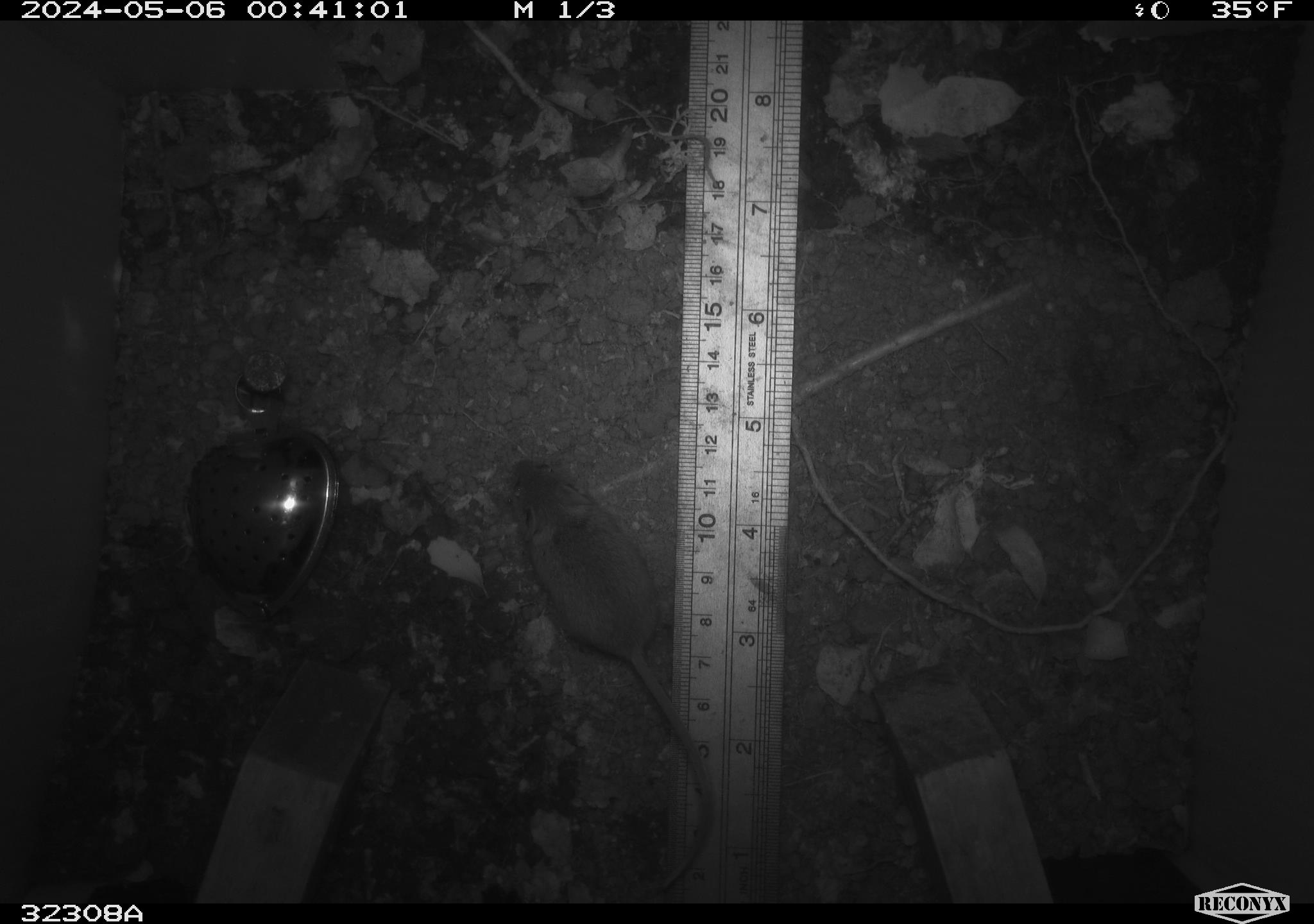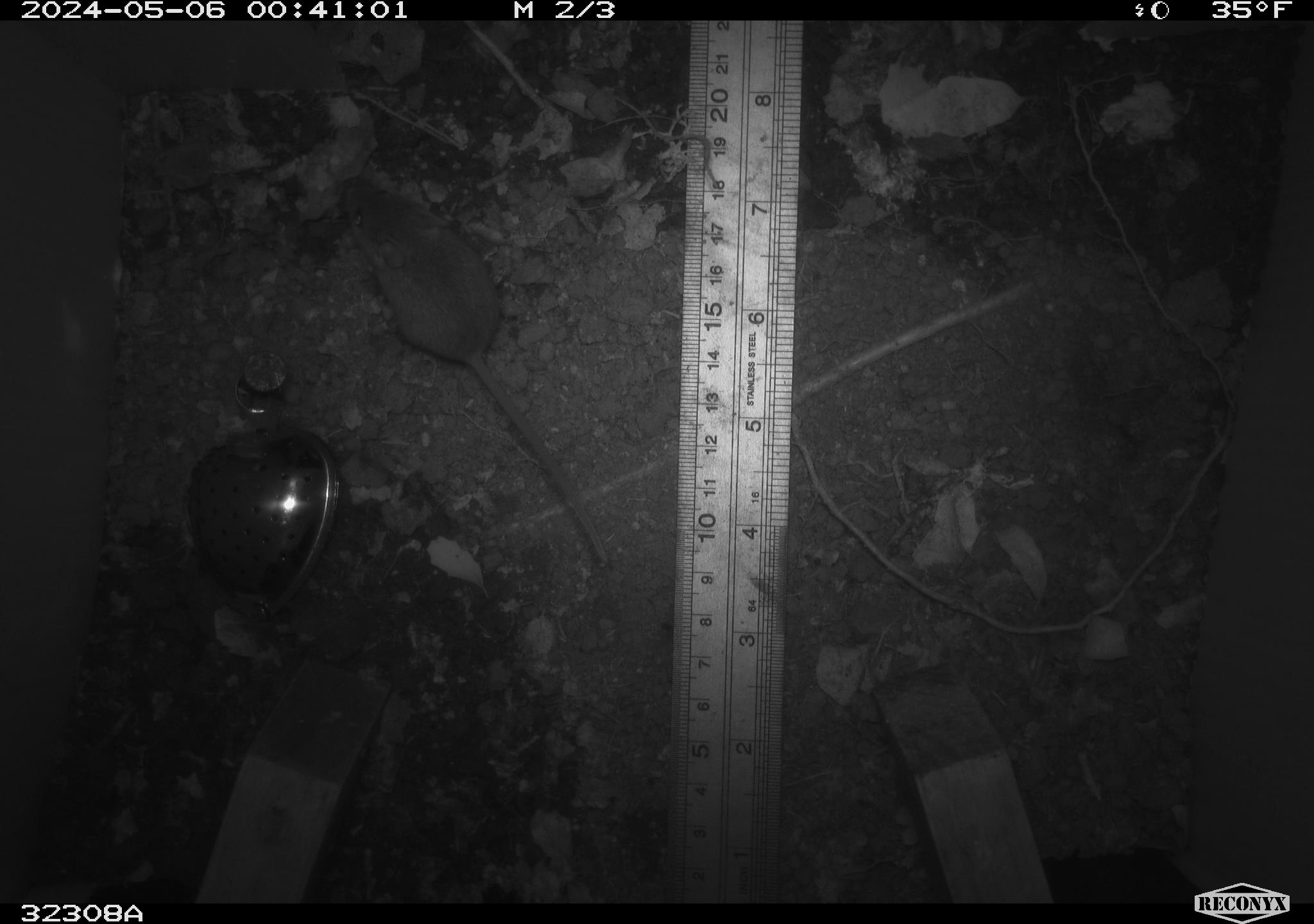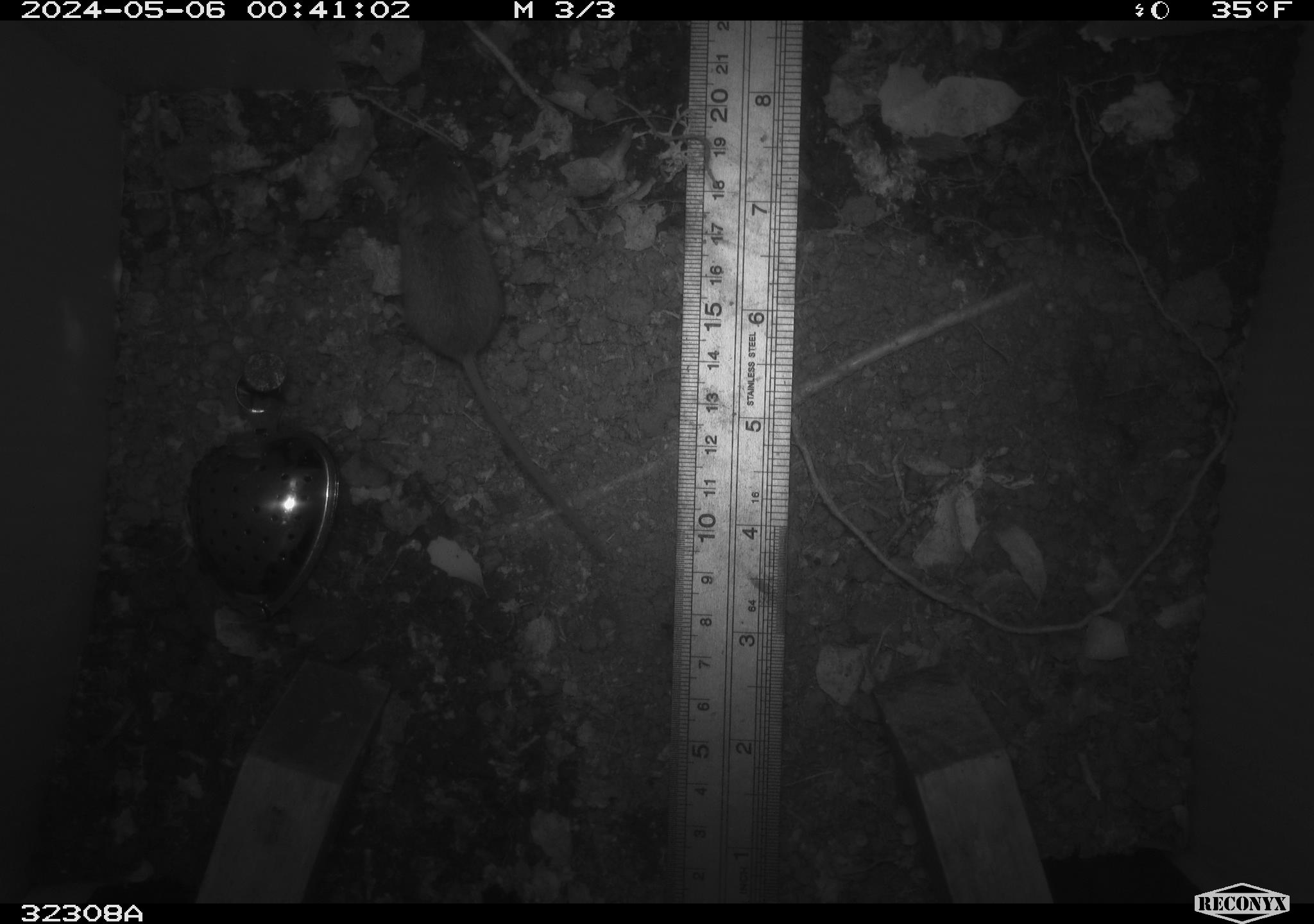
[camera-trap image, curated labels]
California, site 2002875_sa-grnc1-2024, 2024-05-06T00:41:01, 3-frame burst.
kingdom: Animalia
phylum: Chordata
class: Mammalia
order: Rodentia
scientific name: Rodentia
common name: mouse species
Mouse species (Rodentia).